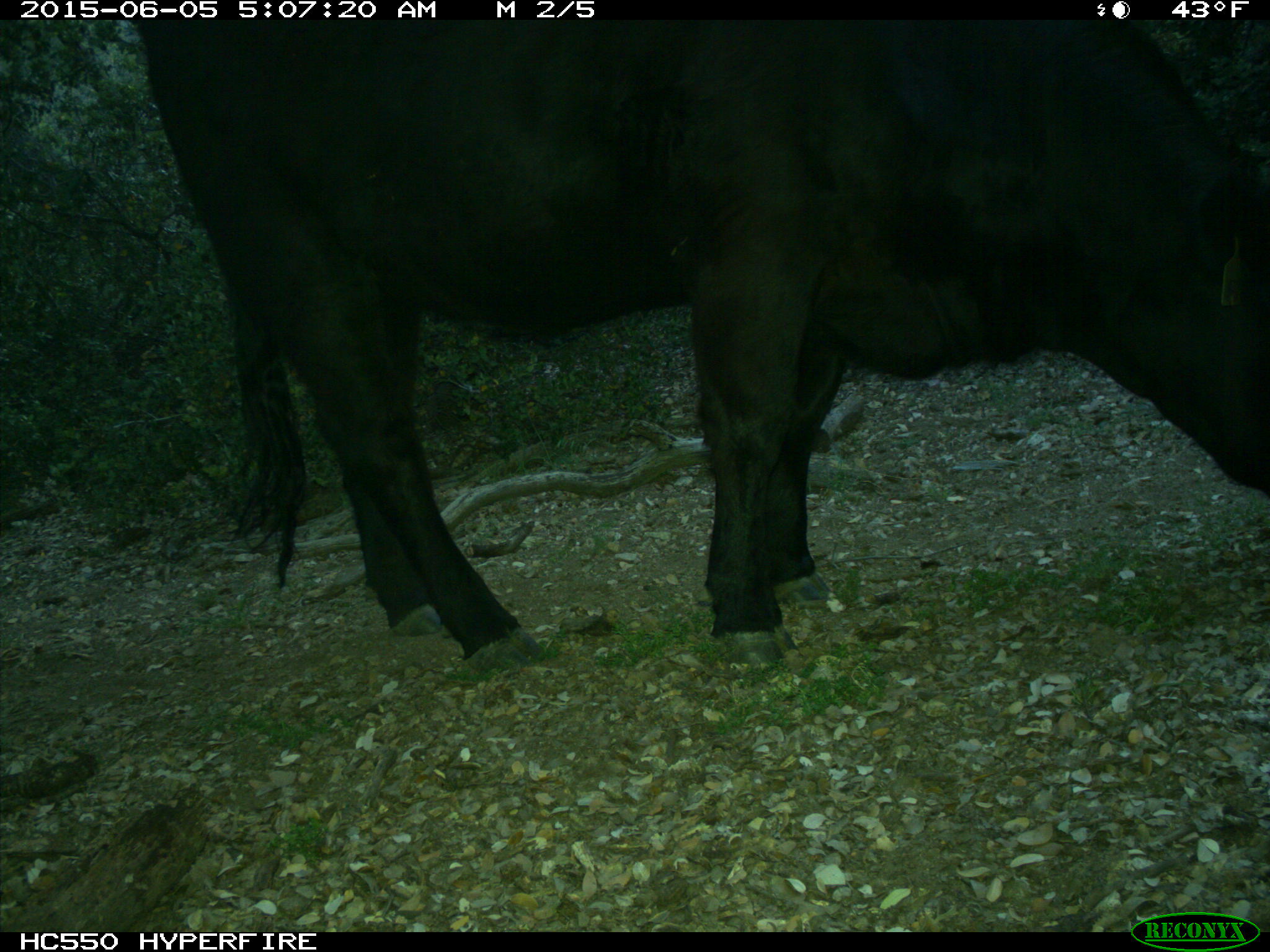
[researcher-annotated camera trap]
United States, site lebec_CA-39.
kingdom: Animalia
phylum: Chordata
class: Mammalia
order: Artiodactyla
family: Bovidae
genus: Bos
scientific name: Bos taurus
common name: domestic cow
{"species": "Bos taurus (domestic cow)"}